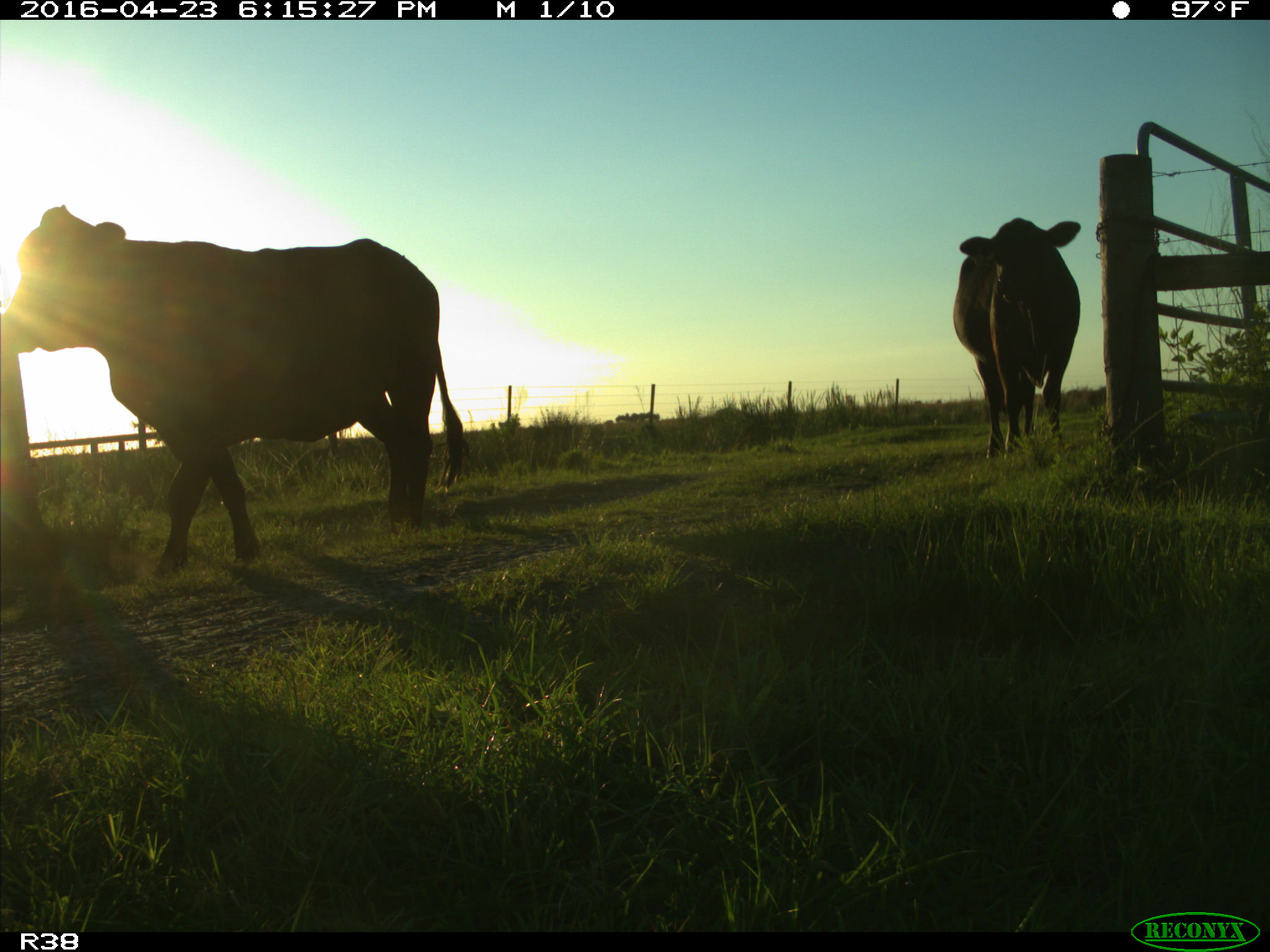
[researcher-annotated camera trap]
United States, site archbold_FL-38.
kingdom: Animalia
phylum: Chordata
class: Mammalia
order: Artiodactyla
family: Bovidae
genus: Bos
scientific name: Bos taurus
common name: domestic cow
Bos taurus (domestic cow).